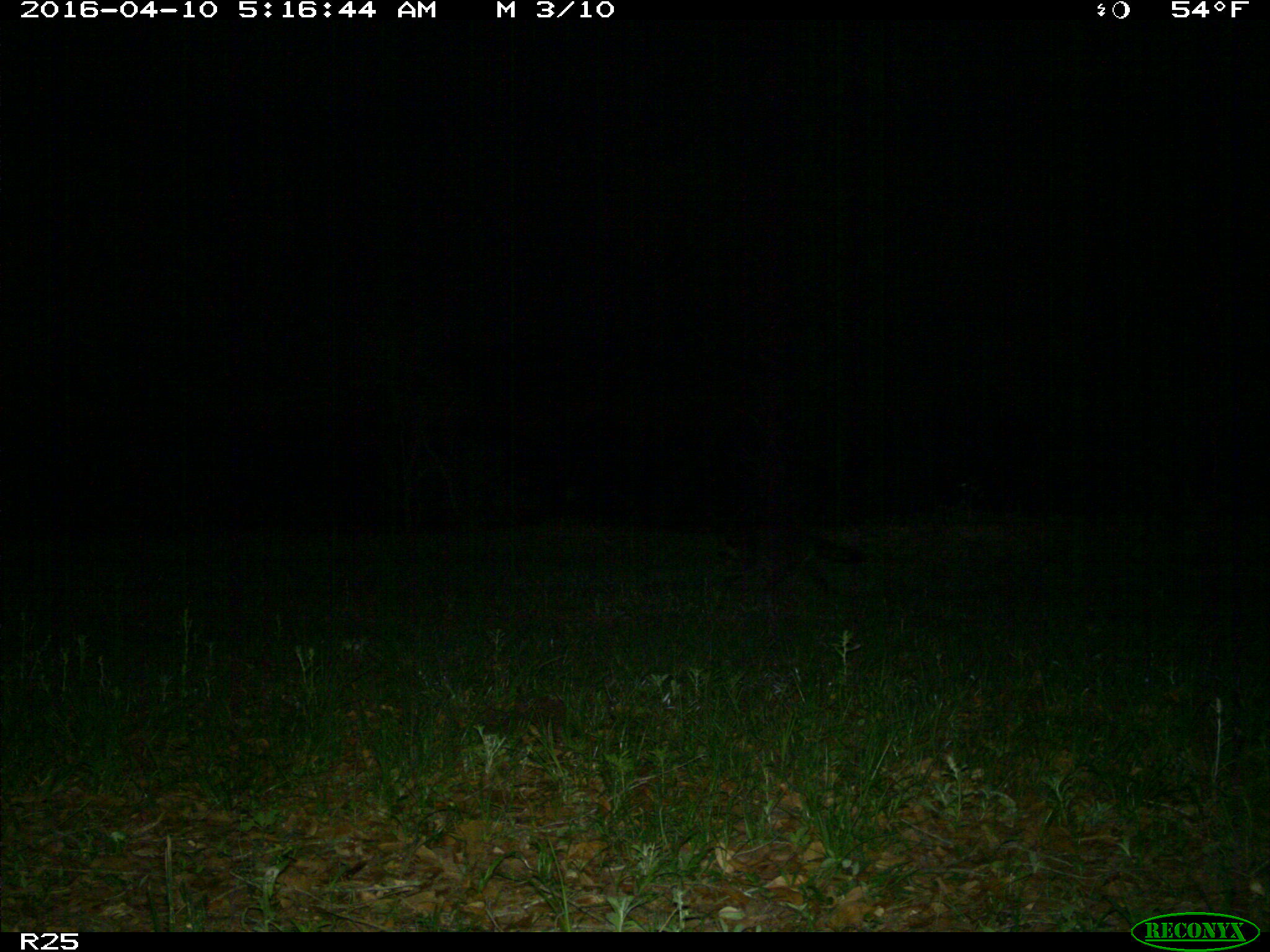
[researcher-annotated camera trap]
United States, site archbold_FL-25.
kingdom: Animalia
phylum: Chordata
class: Mammalia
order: Carnivora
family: Procyonidae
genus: Procyon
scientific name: Procyon lotor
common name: common raccoon